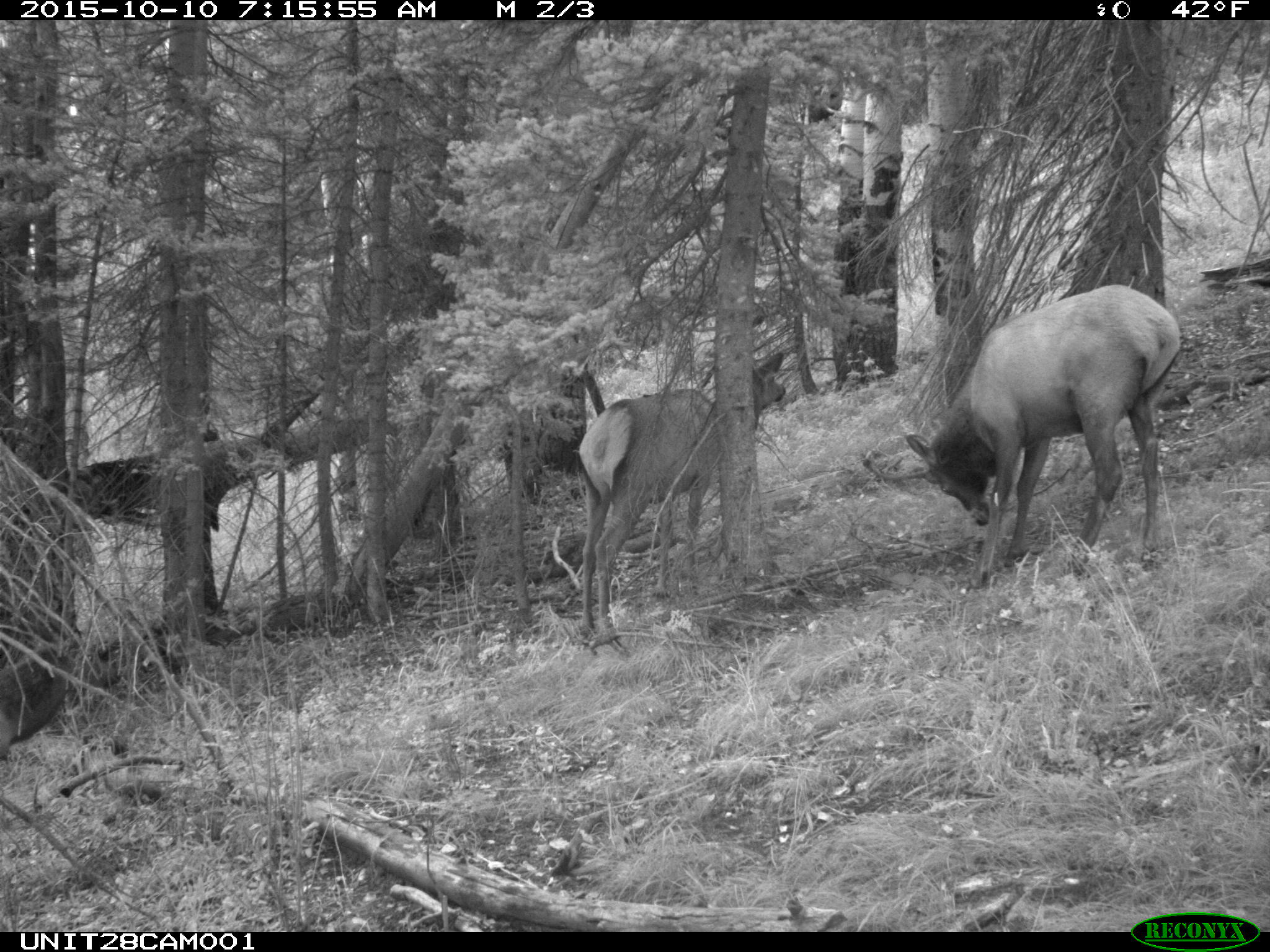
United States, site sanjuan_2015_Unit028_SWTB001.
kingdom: Animalia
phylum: Chordata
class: Mammalia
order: Artiodactyla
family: Cervidae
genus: Cervus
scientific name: Cervus elaphus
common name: red deer